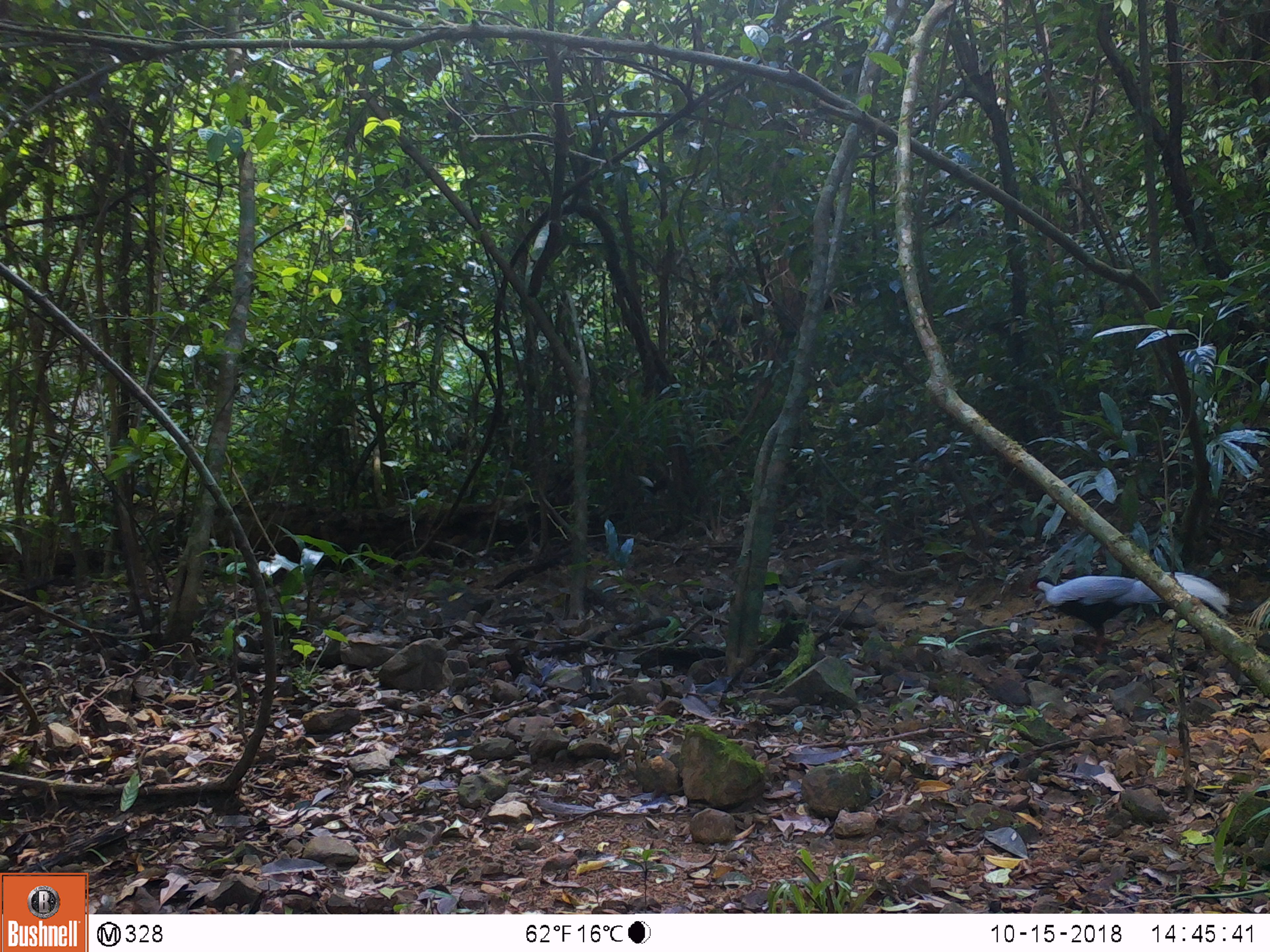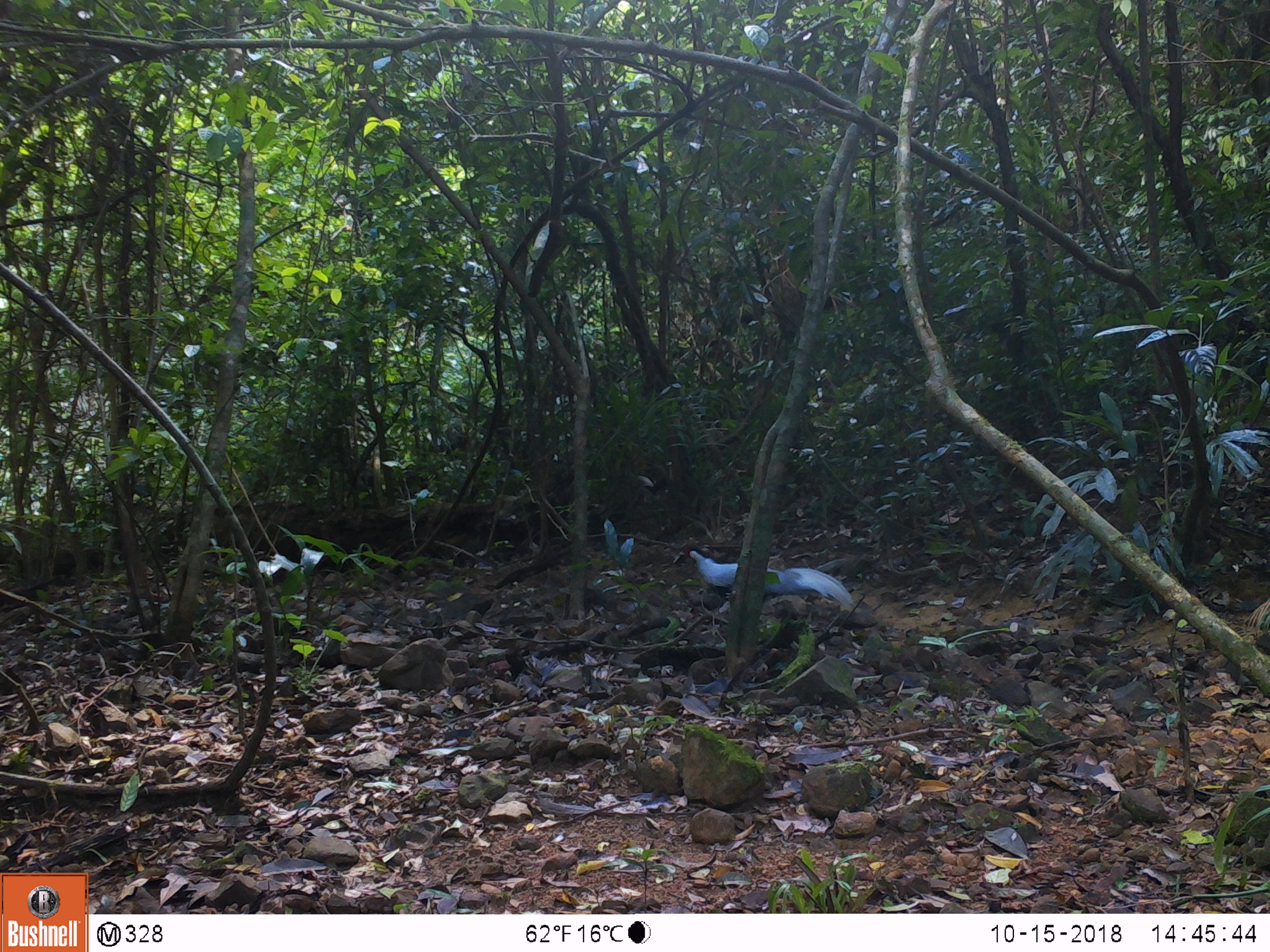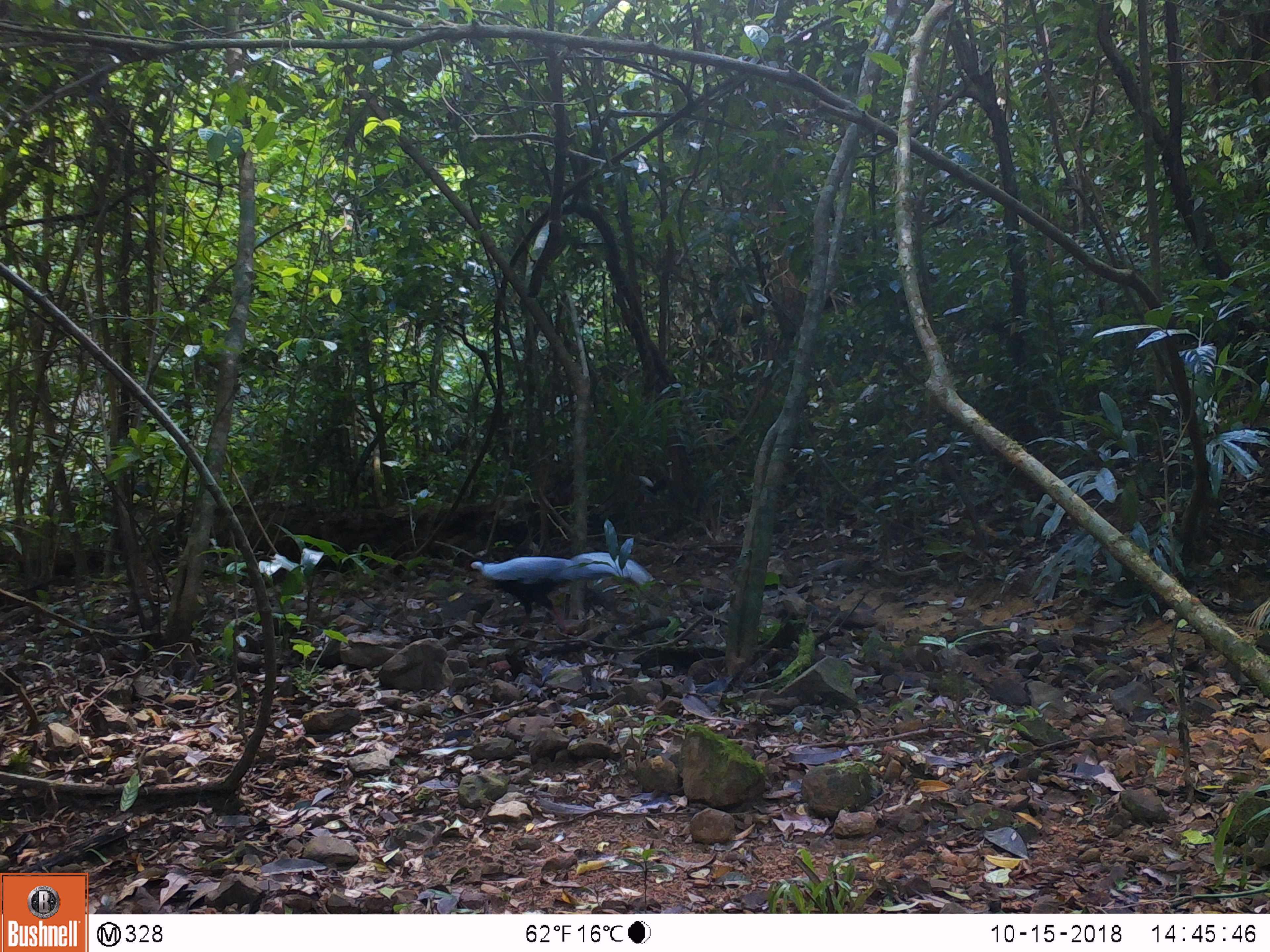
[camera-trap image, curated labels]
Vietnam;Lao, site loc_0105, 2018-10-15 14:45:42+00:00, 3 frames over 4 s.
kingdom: Animalia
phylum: Chordata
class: Aves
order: Galliformes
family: Phasianidae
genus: Lophura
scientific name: Lophura nycthemera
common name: silver pheasant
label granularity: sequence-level